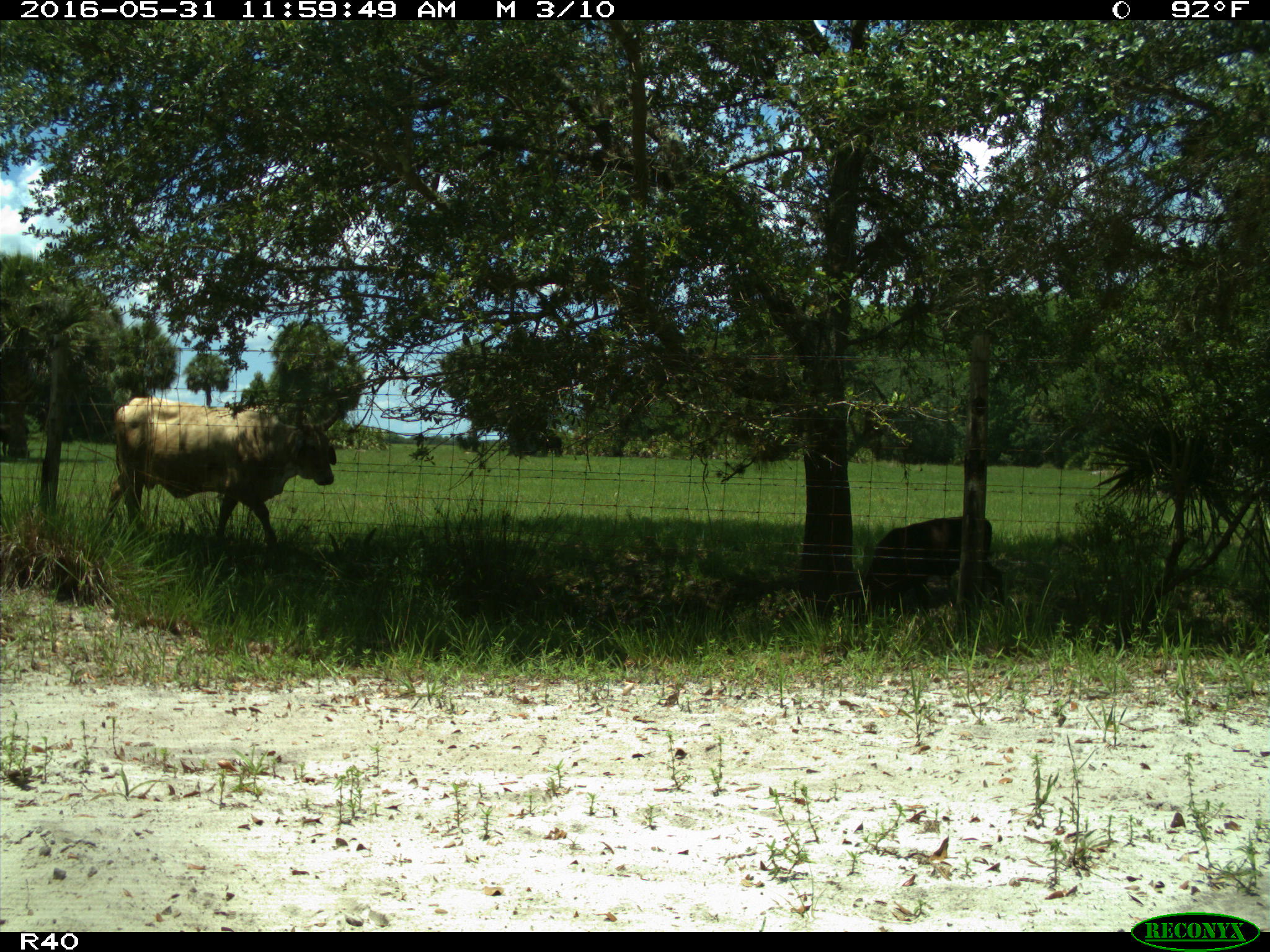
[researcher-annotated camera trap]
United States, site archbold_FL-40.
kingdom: Animalia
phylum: Chordata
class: Mammalia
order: Artiodactyla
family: Bovidae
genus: Bos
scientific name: Bos taurus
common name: domestic cow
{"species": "Bos taurus (domestic cow)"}